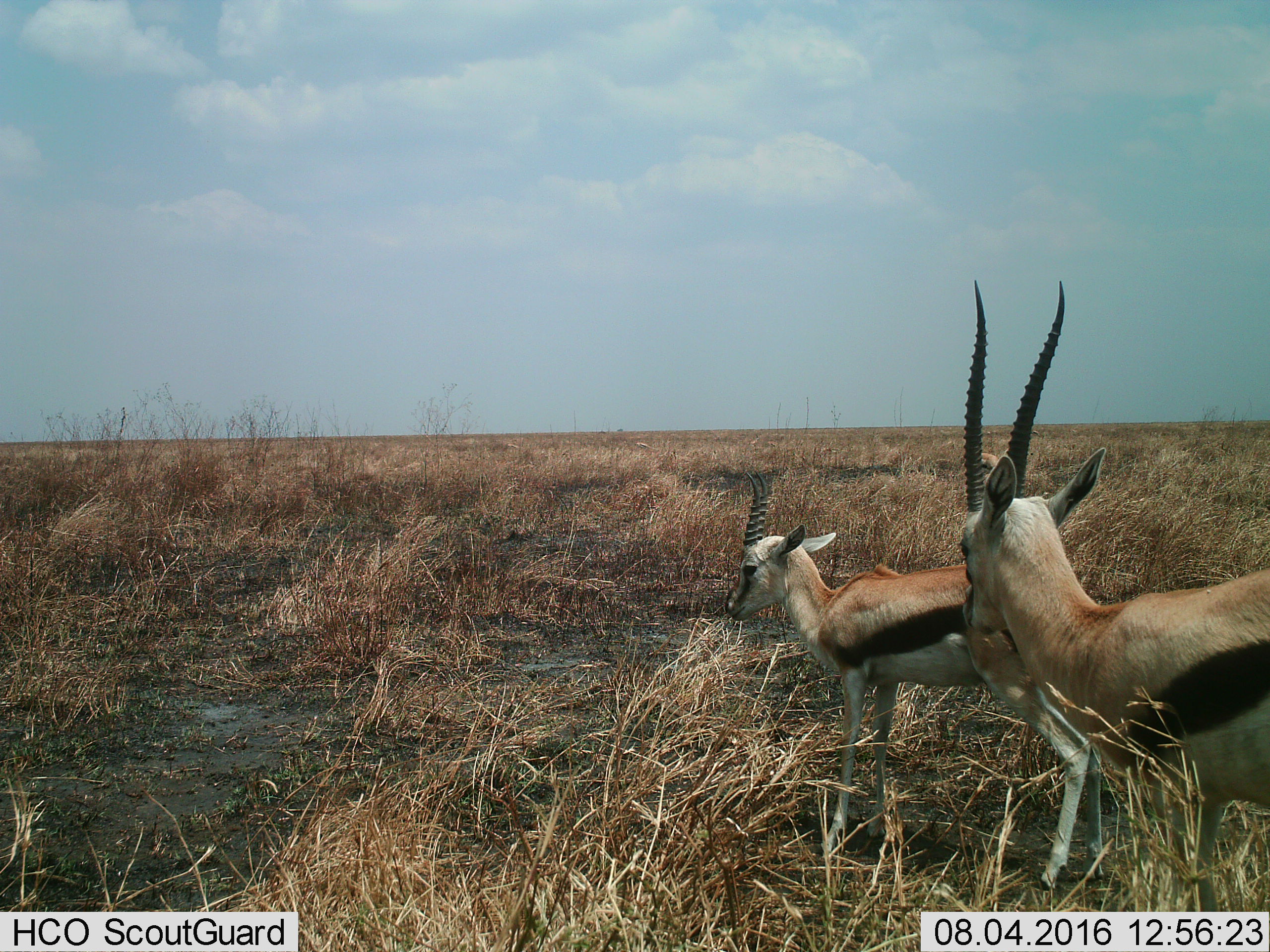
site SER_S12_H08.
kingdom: Animalia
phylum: Chordata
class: Mammalia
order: Artiodactyla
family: Bovidae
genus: Eudorcas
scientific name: Eudorcas thomsonii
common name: thomson's gazelle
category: gazellethomsons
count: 2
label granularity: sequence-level